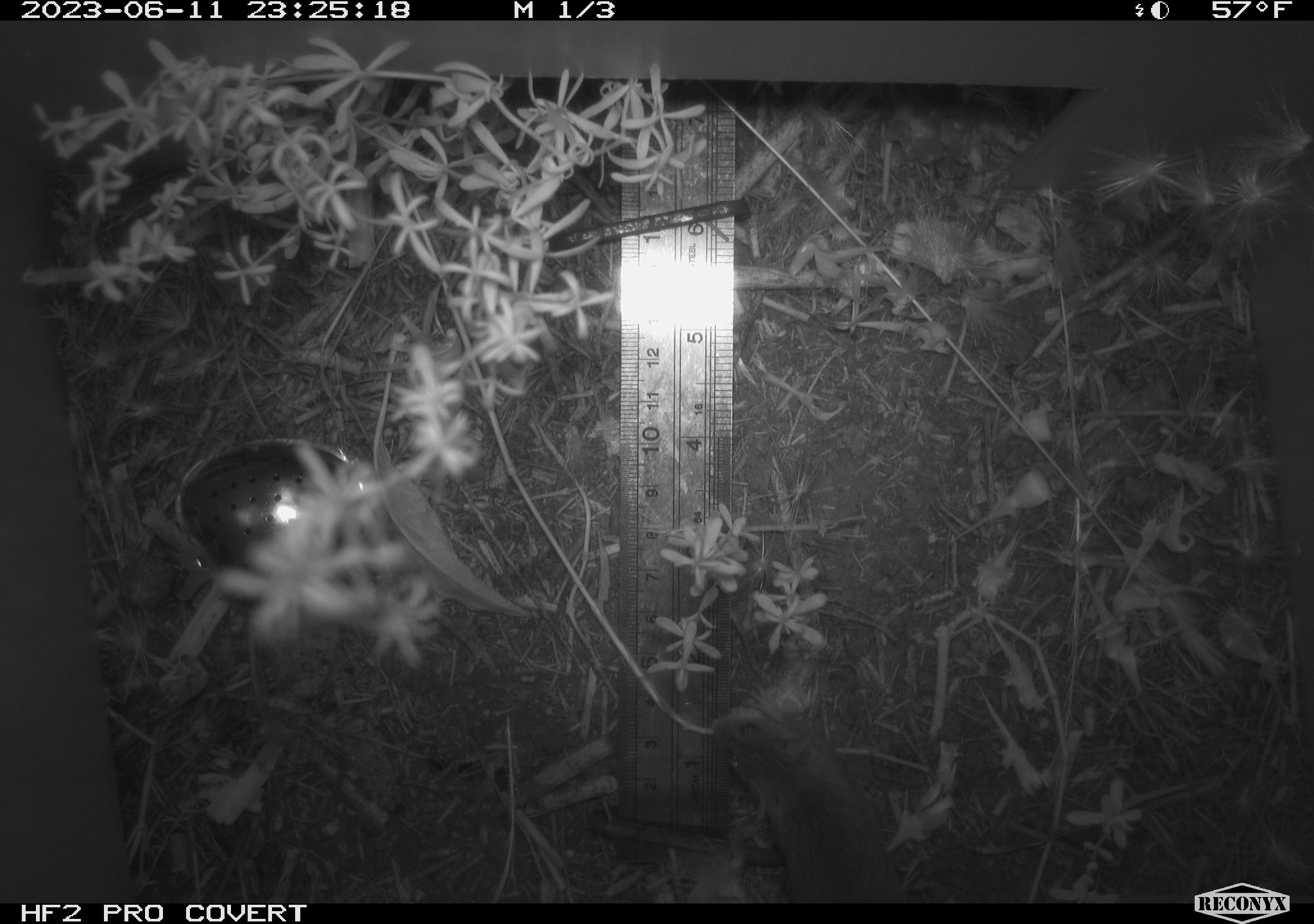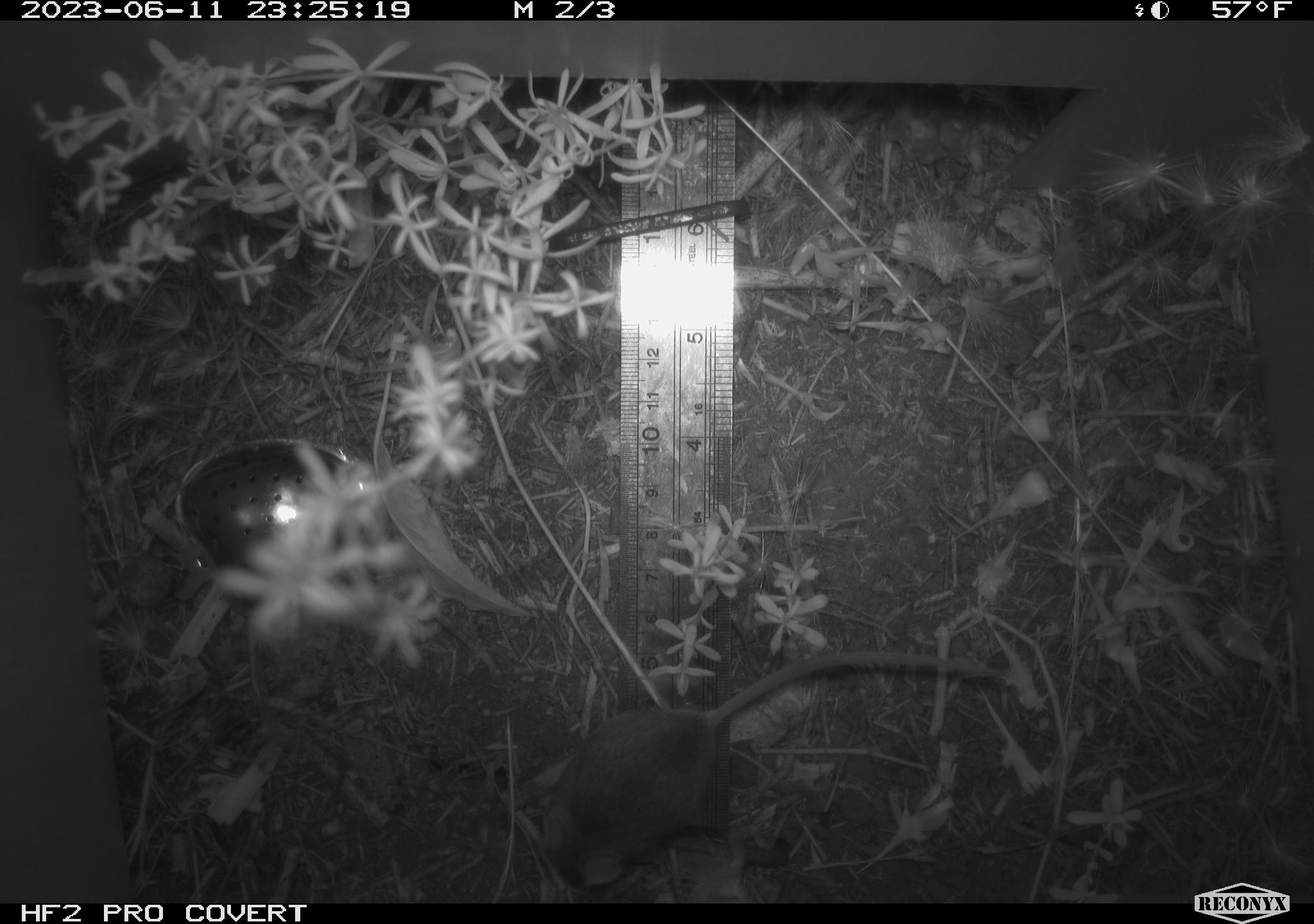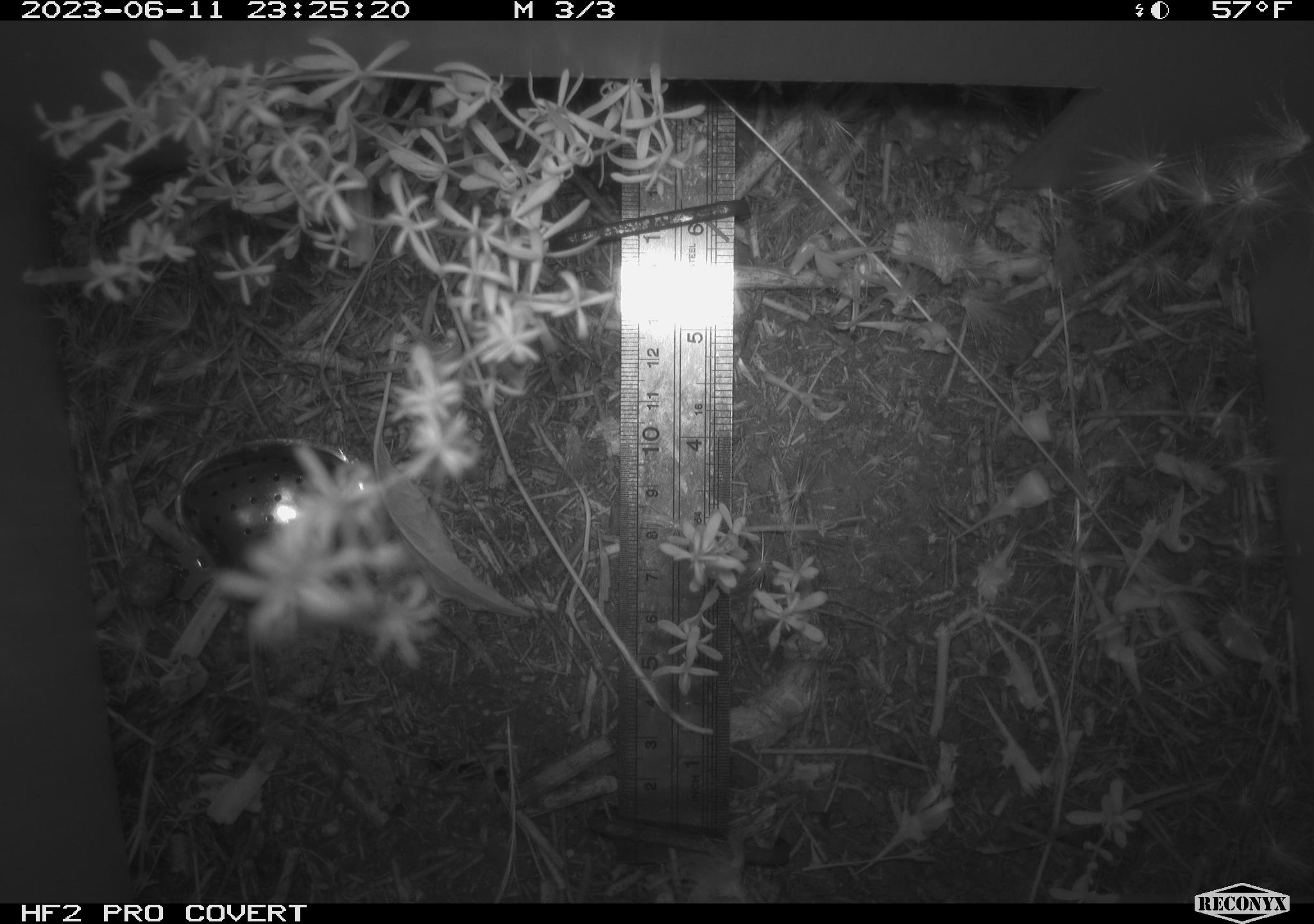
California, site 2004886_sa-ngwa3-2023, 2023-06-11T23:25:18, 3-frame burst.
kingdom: Animalia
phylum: Chordata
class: Mammalia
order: Rodentia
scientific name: Rodentia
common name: mouse species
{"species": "mouse species (Rodentia)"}